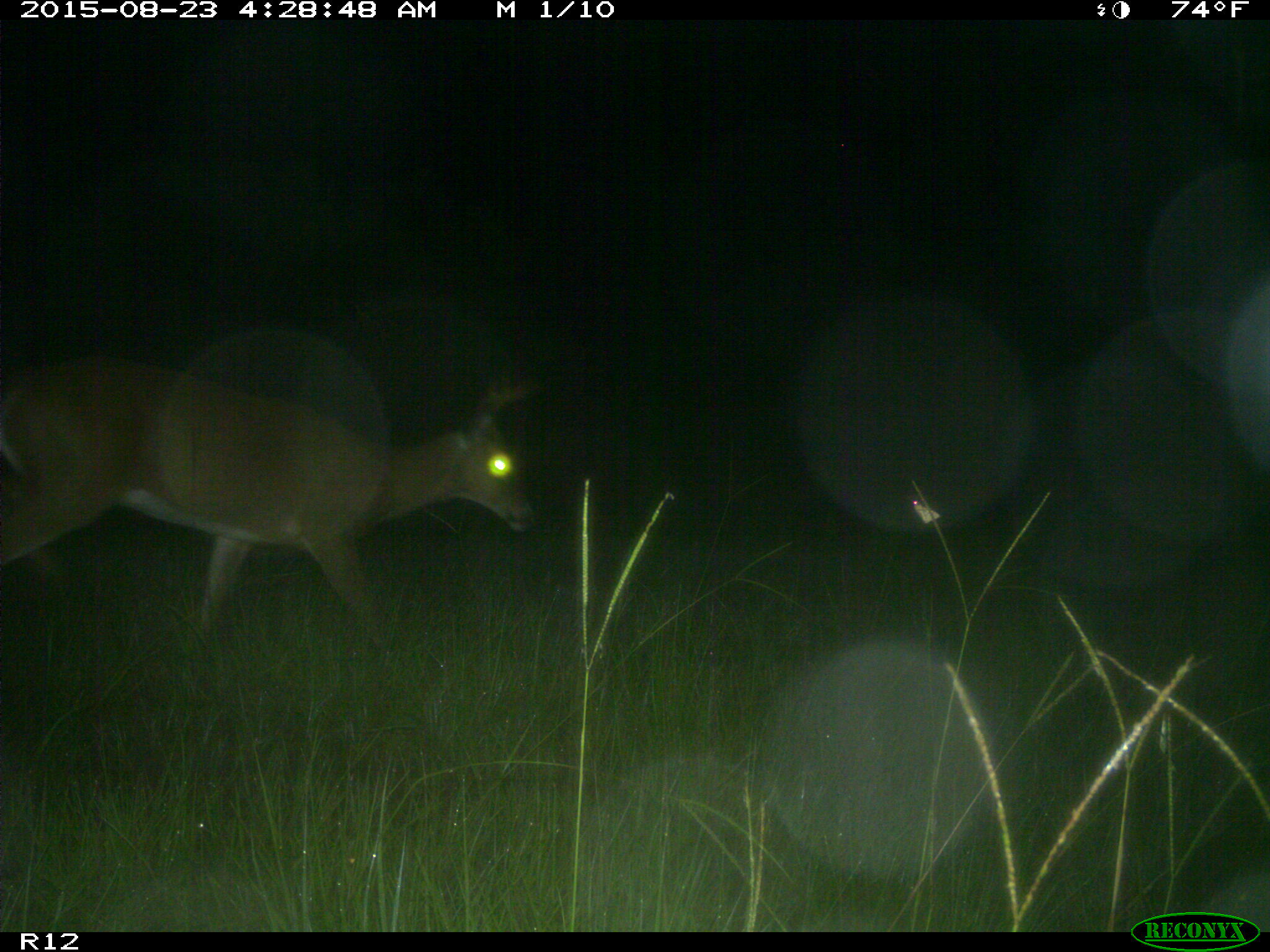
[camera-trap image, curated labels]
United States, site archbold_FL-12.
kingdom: Animalia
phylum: Chordata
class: Mammalia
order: Artiodactyla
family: Cervidae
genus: Odocoileus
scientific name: Odocoileus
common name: deer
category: unidentified deer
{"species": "unidentified deer (deer) (Odocoileus)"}